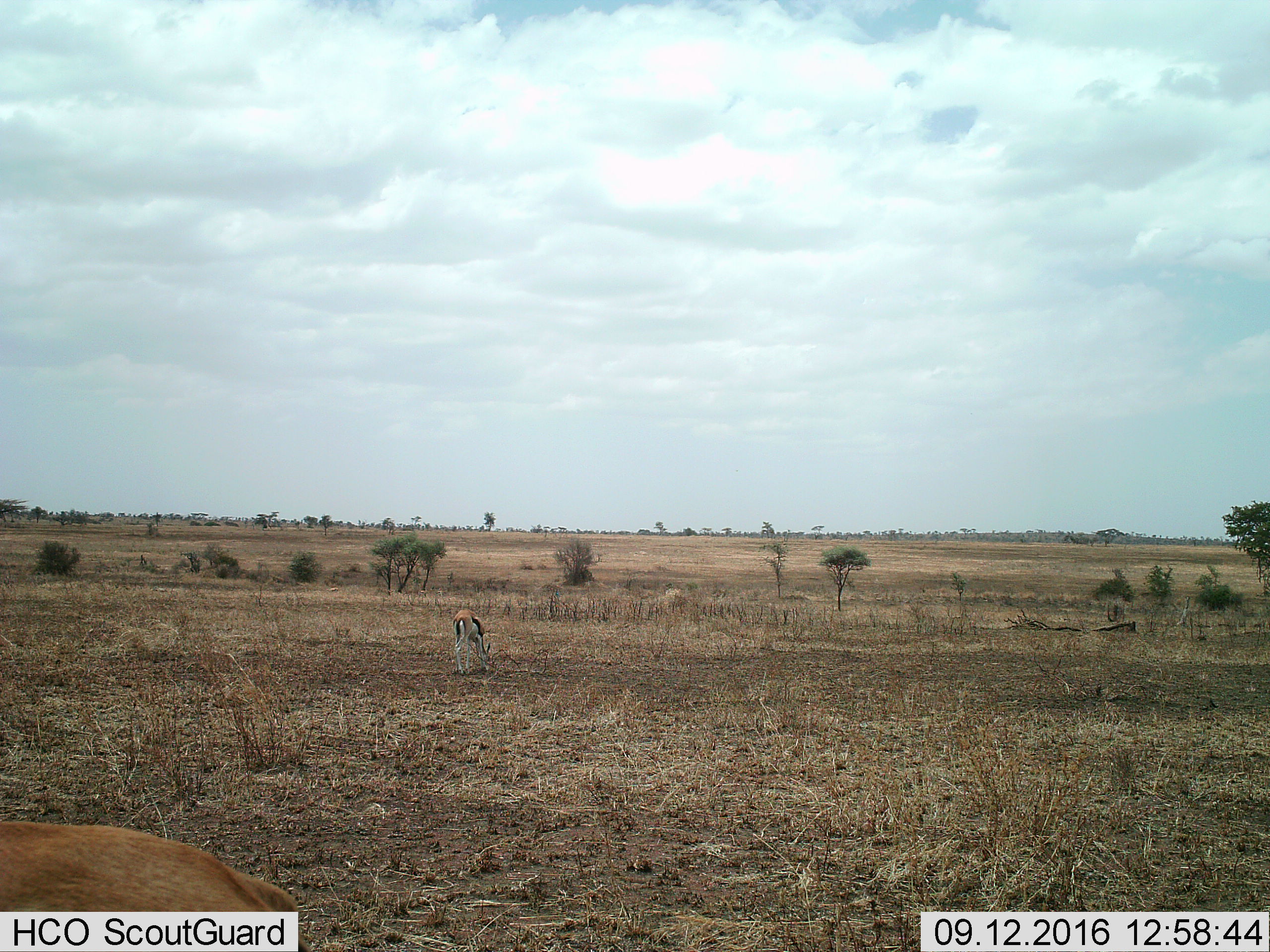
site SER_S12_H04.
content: unidentified animal